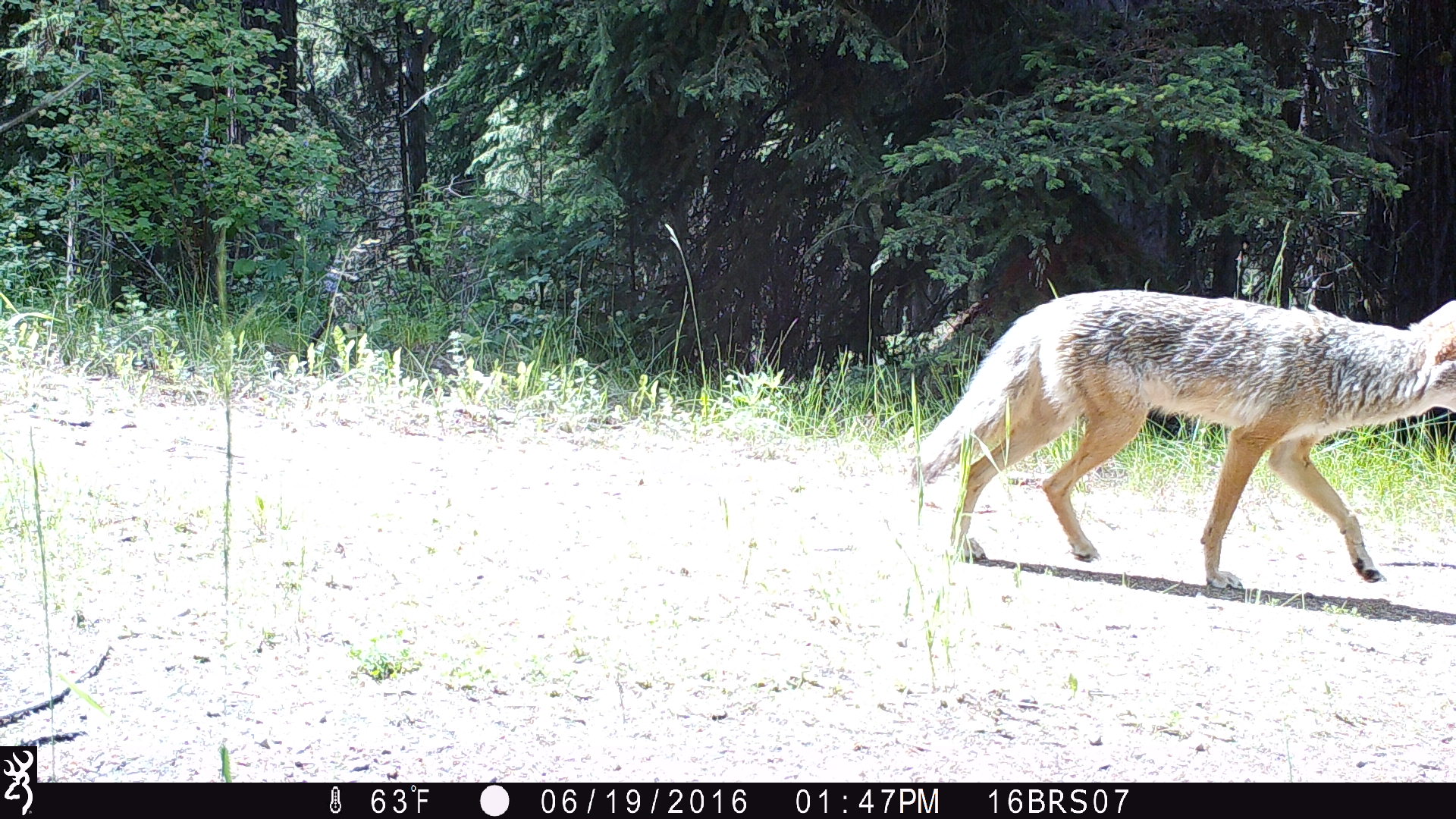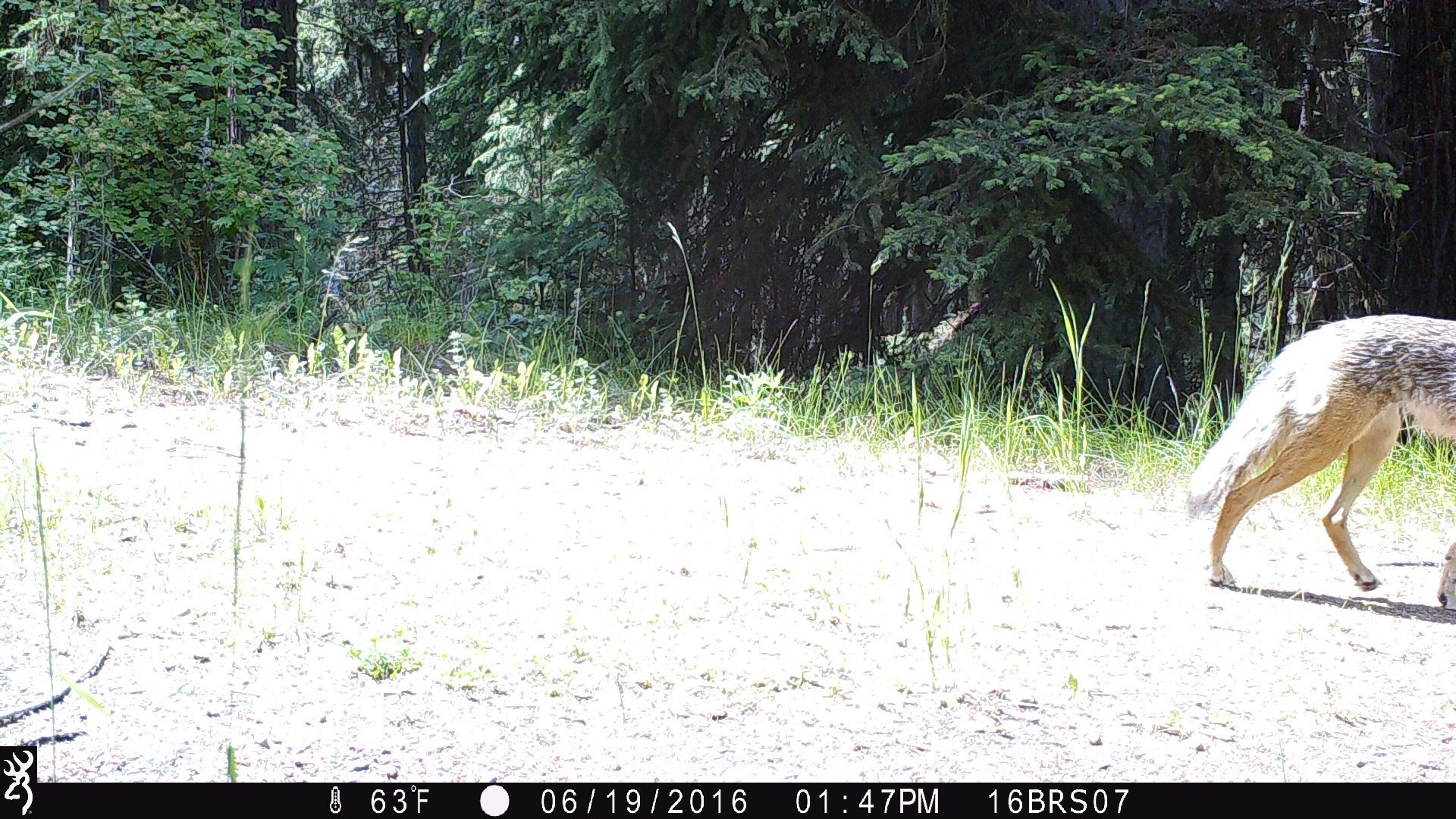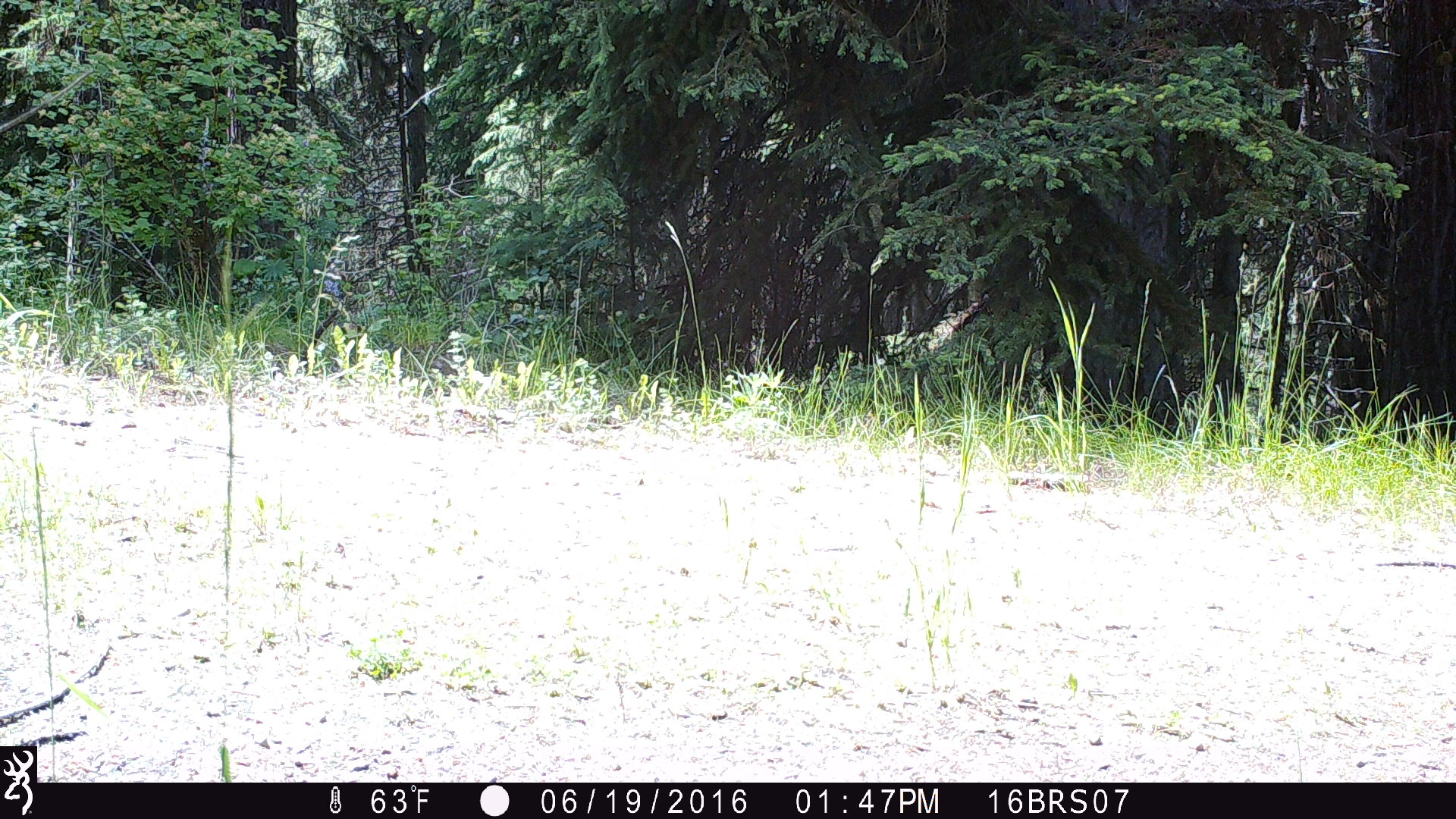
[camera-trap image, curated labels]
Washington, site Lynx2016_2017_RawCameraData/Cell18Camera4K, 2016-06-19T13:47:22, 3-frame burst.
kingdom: Animalia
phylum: Chordata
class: Mammalia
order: Carnivora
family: Canidae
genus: Canis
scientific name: Canis latrans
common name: coyote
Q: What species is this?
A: Canis latrans (coyote).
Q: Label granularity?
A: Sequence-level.